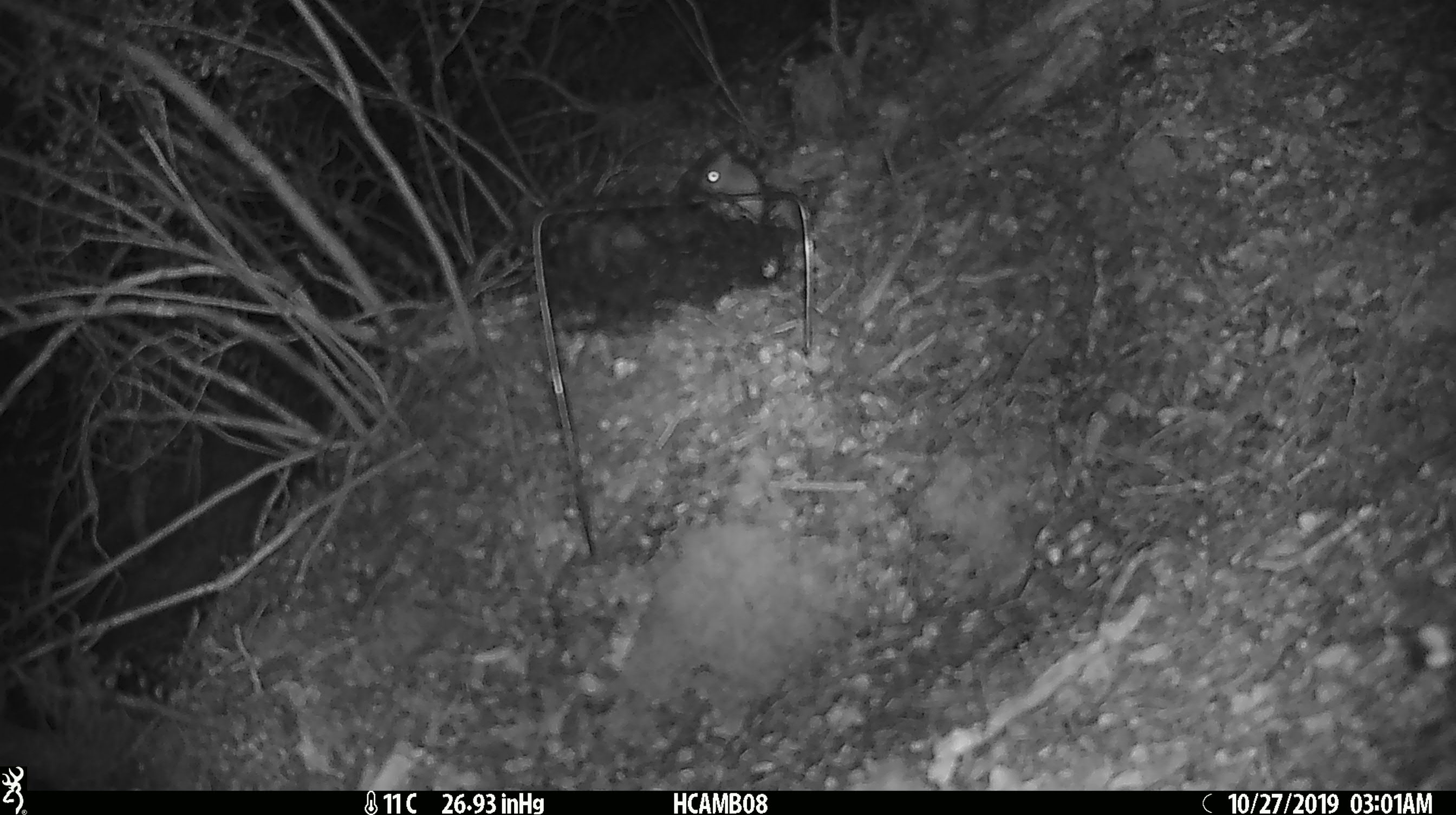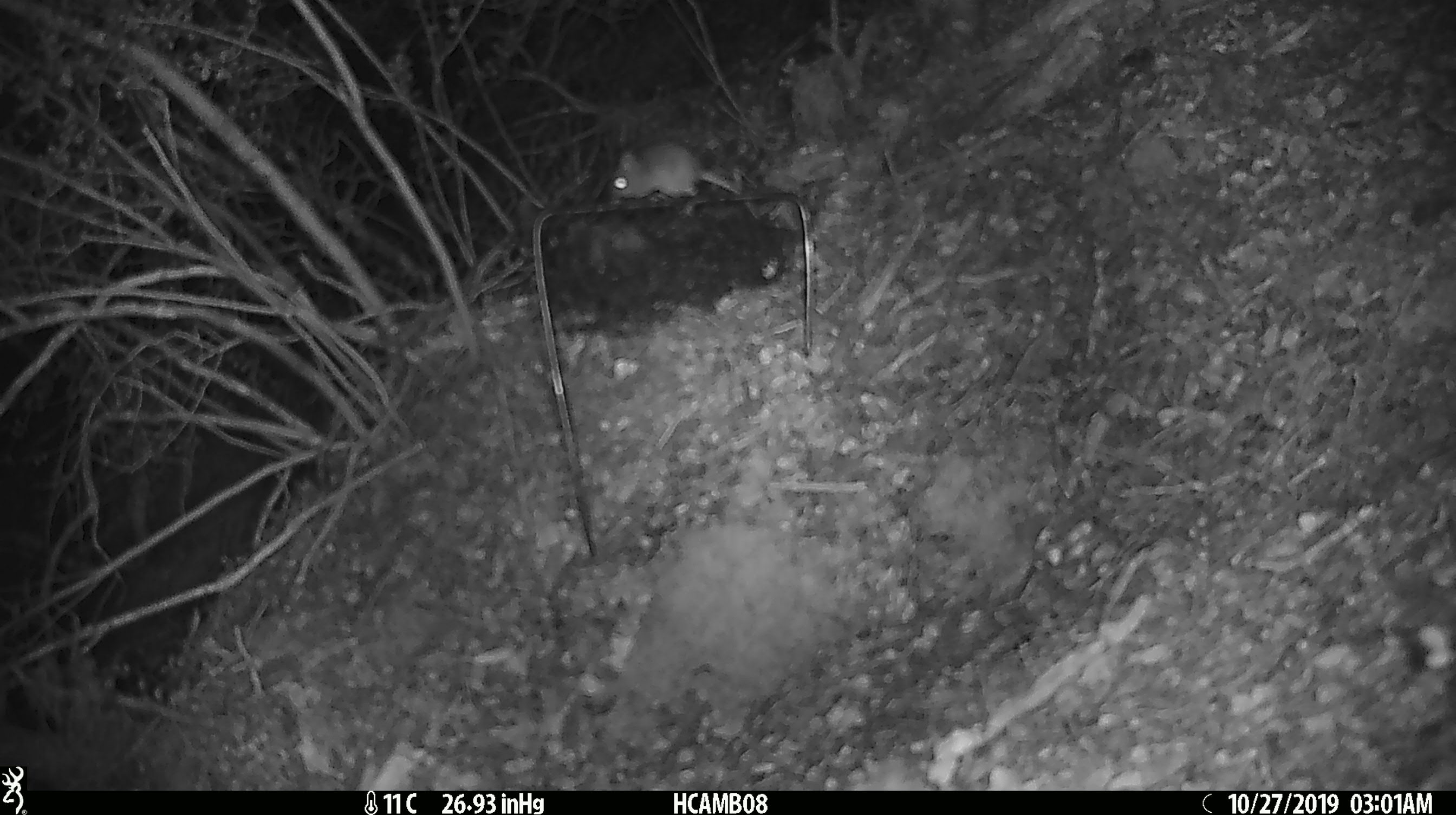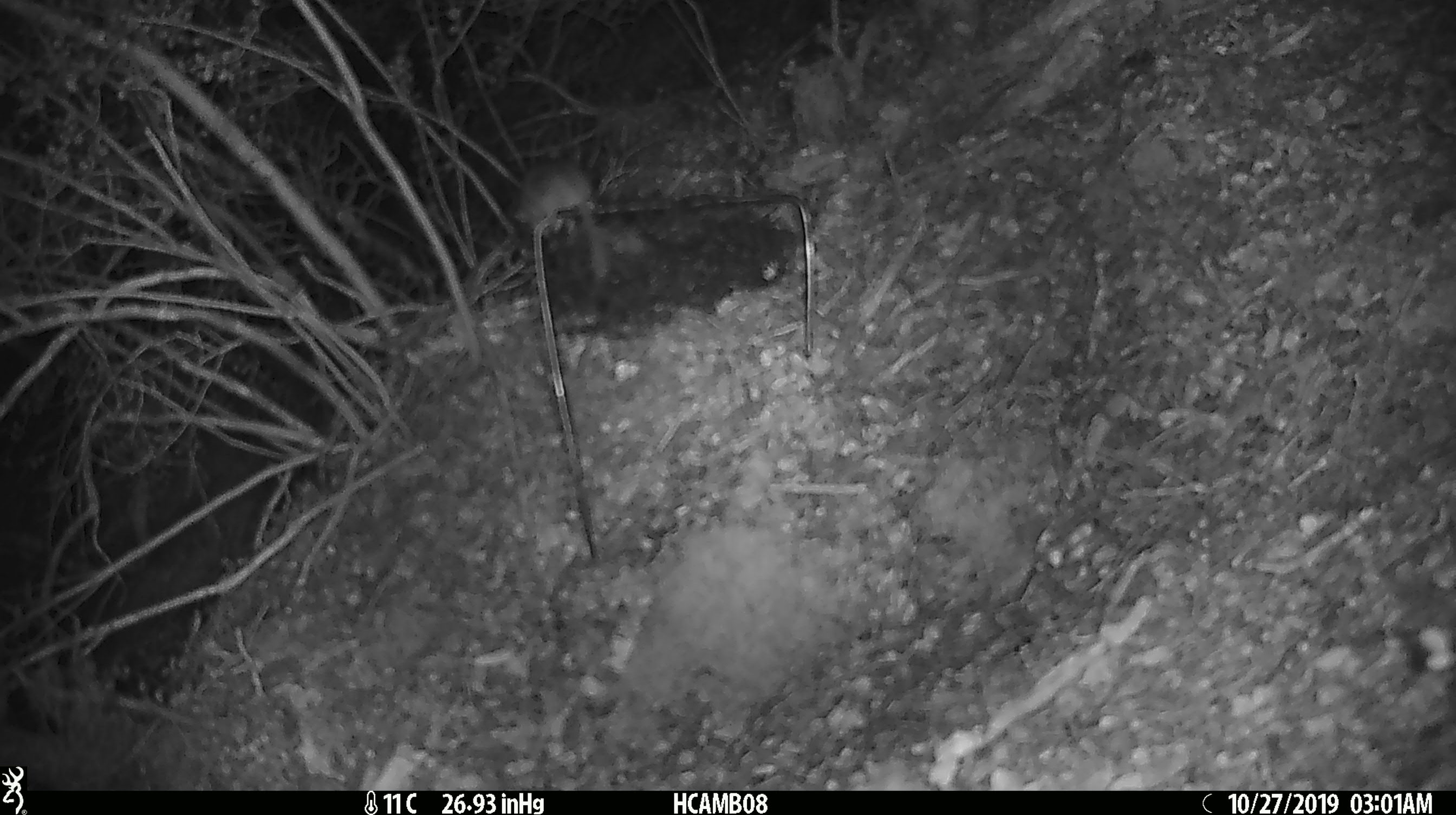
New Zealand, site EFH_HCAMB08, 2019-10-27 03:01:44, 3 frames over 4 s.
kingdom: Animalia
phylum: Chordata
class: Mammalia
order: Rodentia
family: Muridae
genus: Mus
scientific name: Mus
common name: mouse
Mouse (Mus).